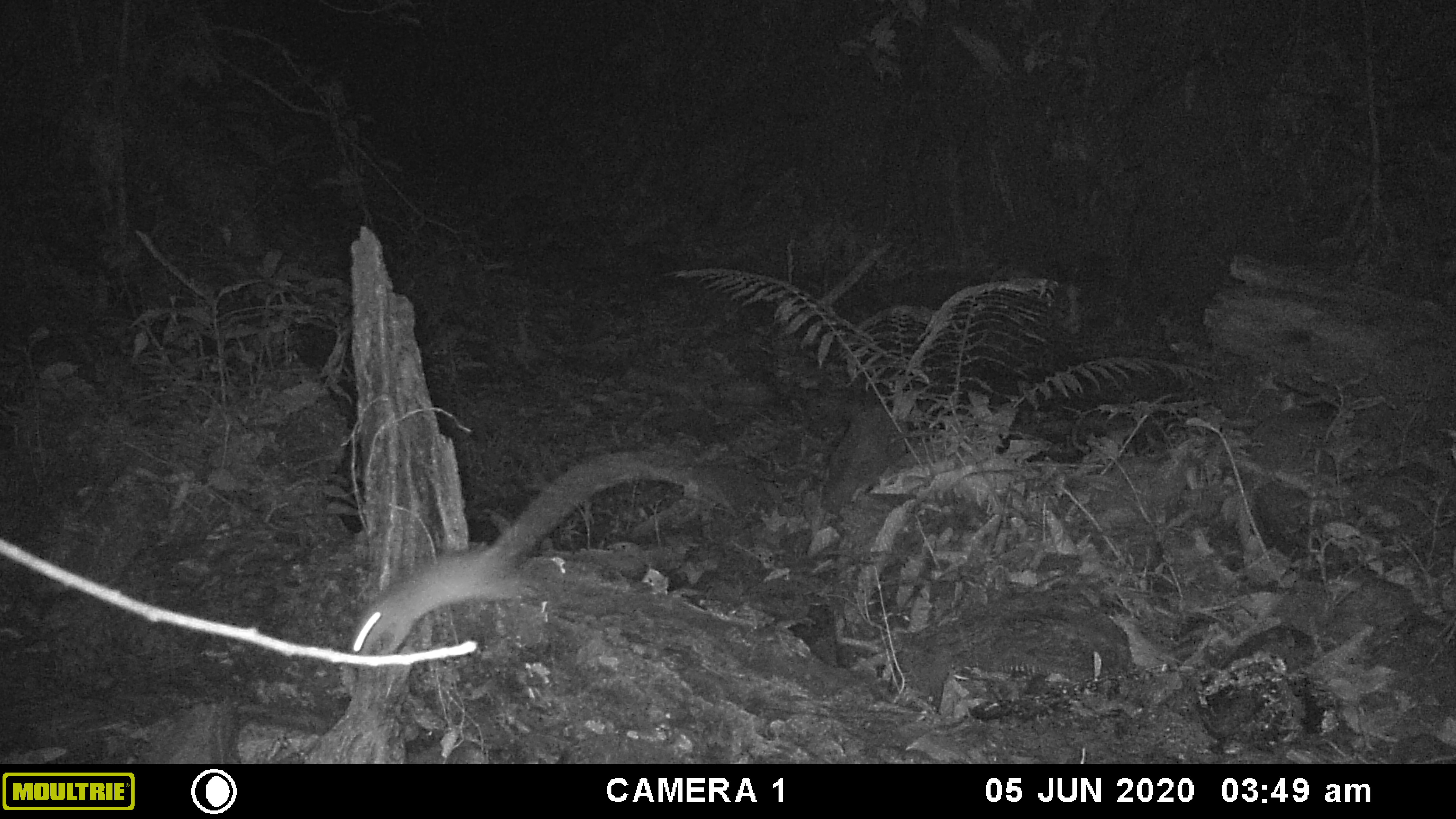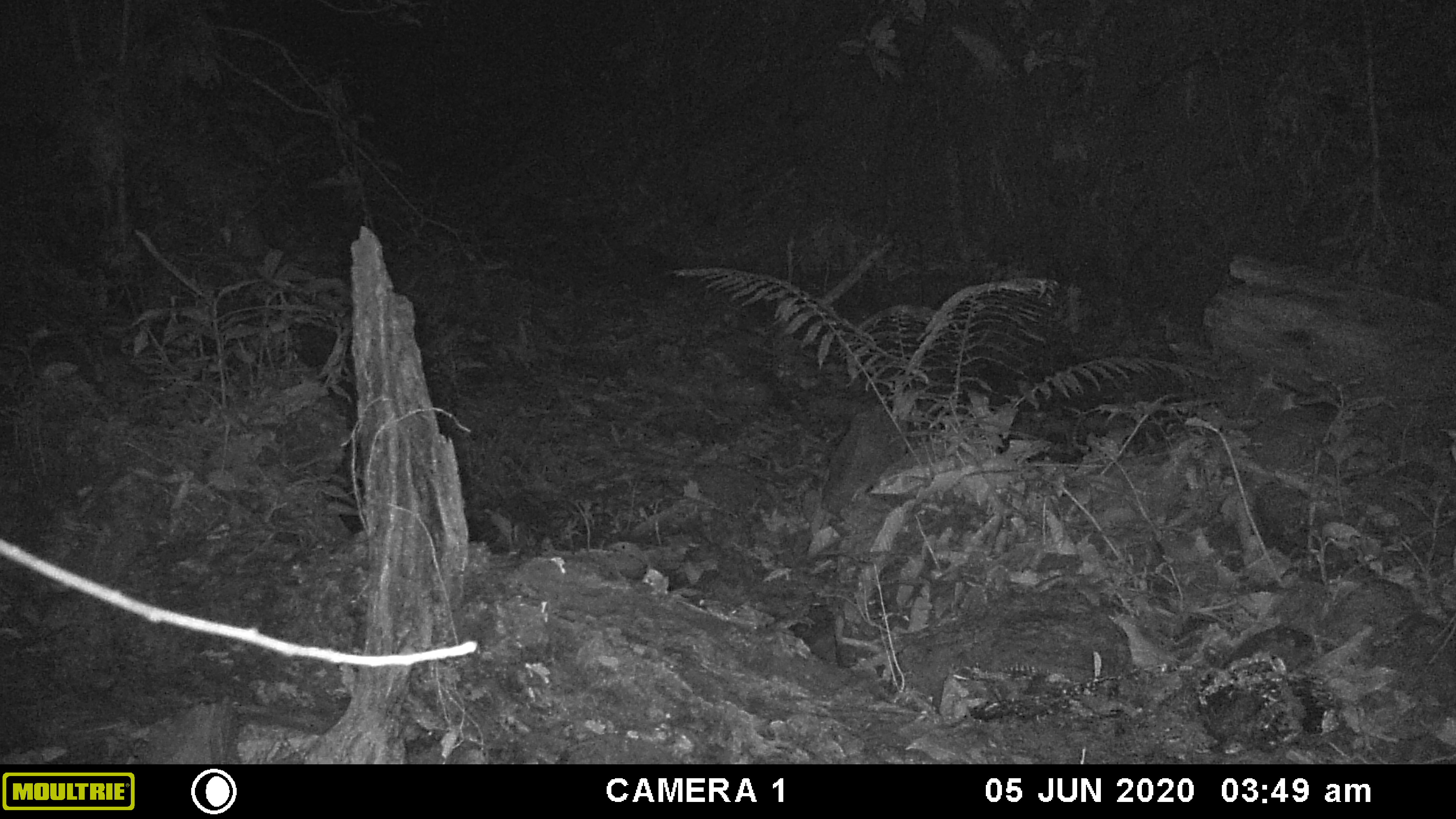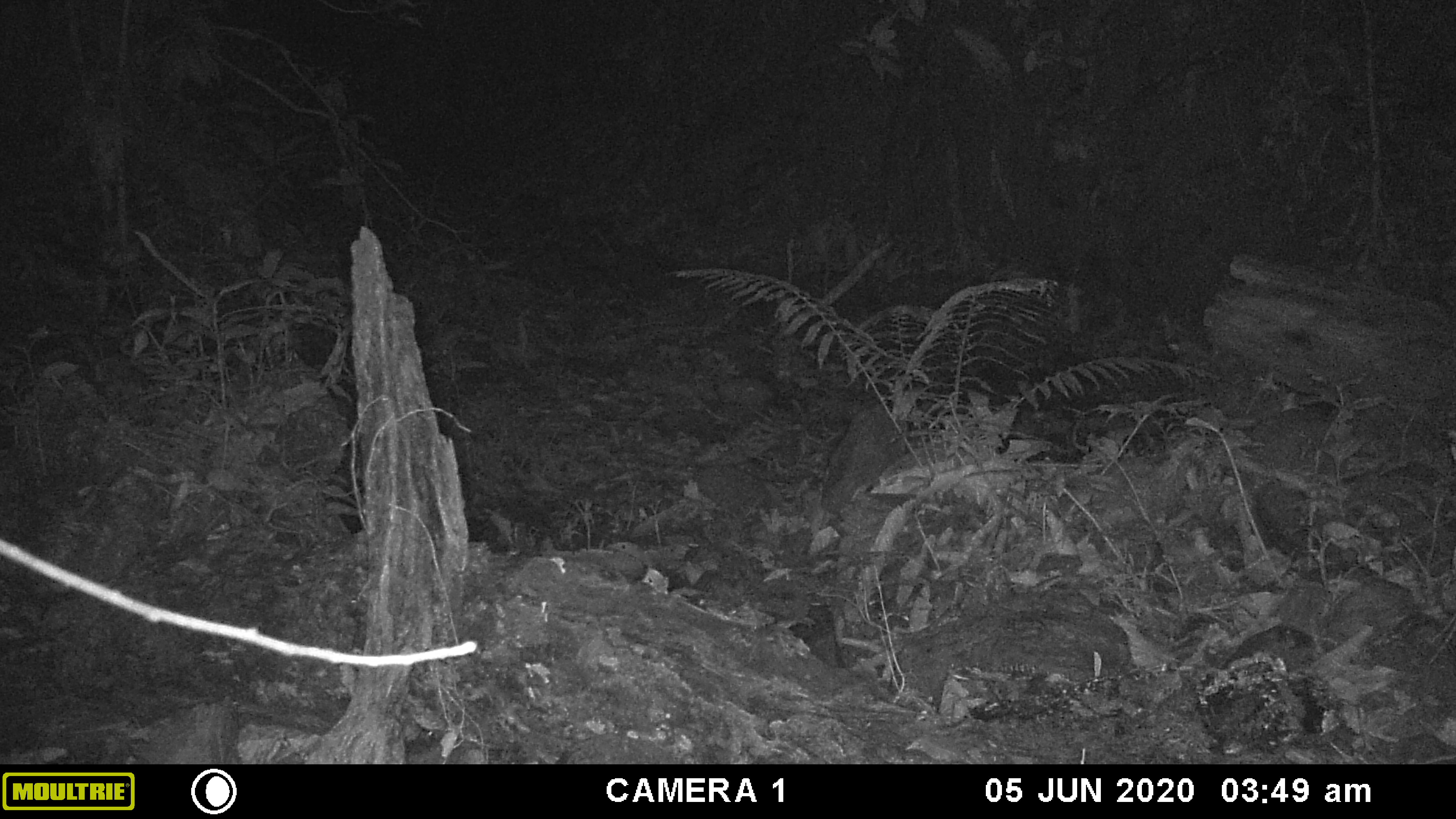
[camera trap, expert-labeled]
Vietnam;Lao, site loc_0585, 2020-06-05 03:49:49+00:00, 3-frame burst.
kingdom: Animalia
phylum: Chordata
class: Mammalia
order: Rodentia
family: Muridae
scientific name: Muridae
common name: old-world mice and rats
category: unidentified murid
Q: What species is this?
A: Unidentified murid (old-world mice and rats) (Muridae).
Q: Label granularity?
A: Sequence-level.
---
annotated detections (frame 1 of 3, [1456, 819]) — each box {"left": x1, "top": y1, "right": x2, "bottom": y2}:
unidentified murid: {"left": 352, "top": 450, "right": 706, "bottom": 655}